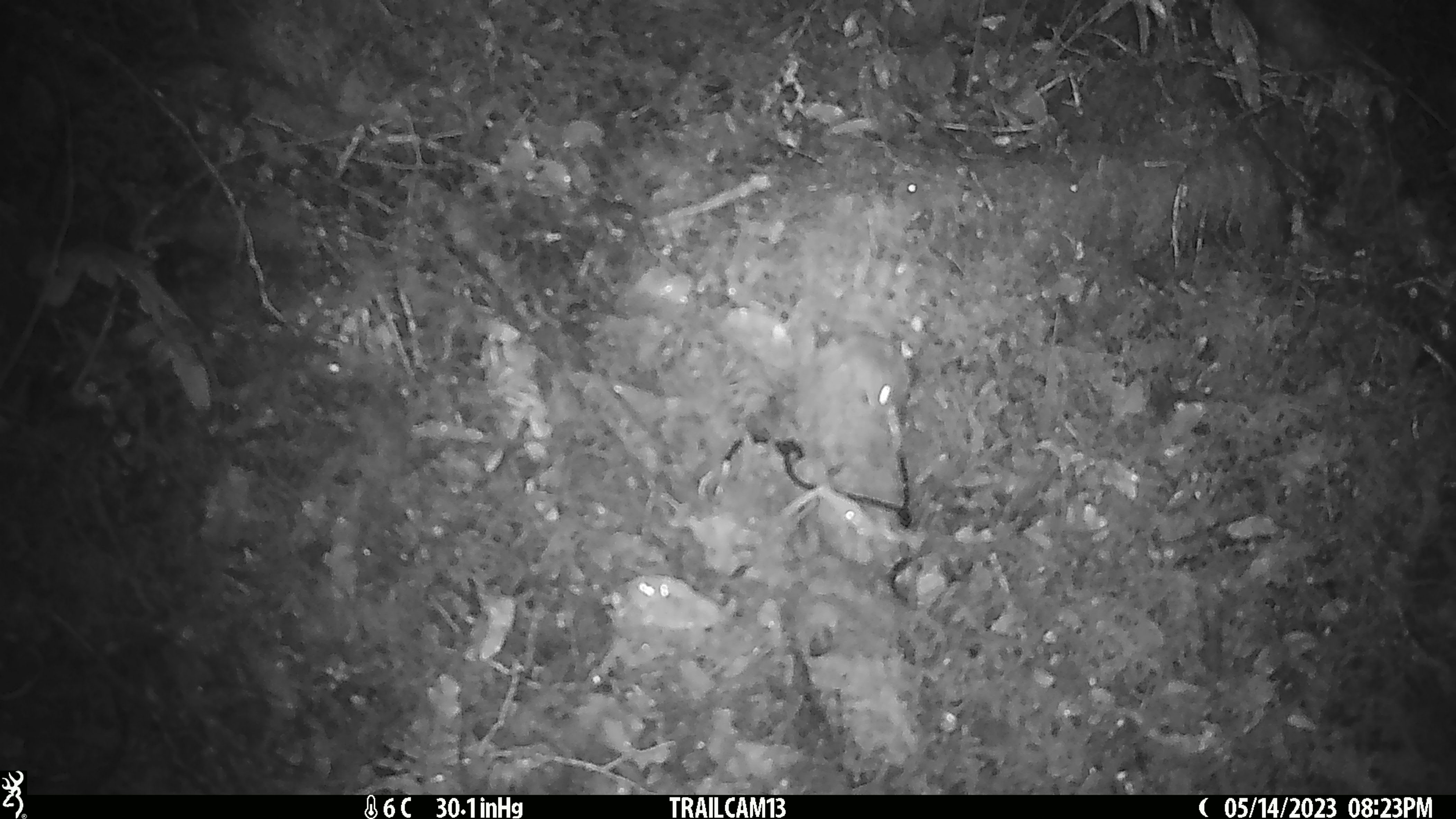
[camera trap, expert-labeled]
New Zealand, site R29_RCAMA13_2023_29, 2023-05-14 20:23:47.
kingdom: Animalia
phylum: Chordata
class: Mammalia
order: Rodentia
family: Muridae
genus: Mus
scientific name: Mus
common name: mouse